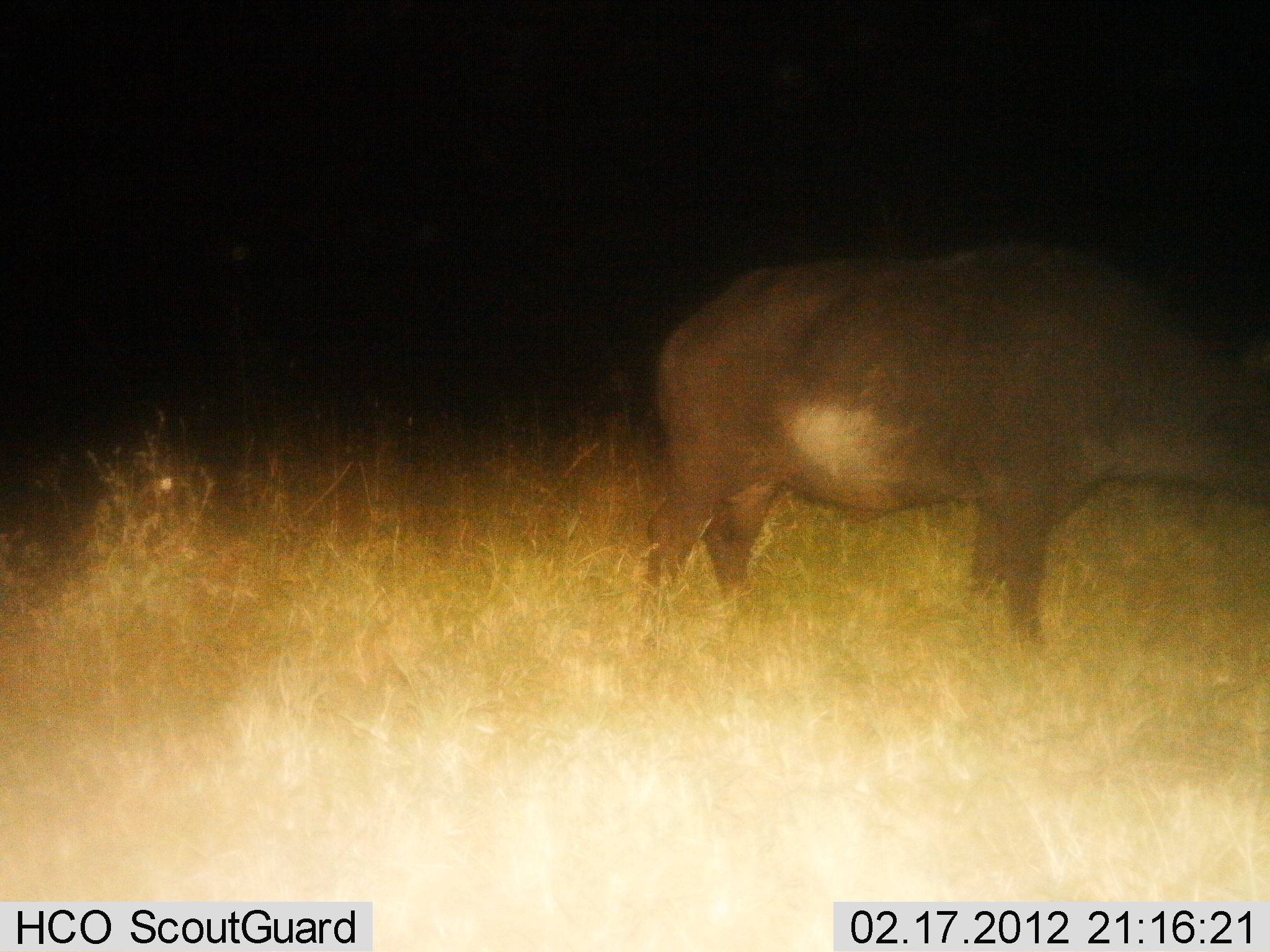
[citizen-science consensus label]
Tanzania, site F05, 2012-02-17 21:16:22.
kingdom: Animalia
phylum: Chordata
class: Mammalia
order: Artiodactyla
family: Bovidae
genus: Syncerus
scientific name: Syncerus caffer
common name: cape buffalo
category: buffalo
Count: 1.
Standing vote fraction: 90%.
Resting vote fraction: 5%.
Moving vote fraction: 14%.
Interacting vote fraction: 0%.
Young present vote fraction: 0%.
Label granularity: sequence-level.